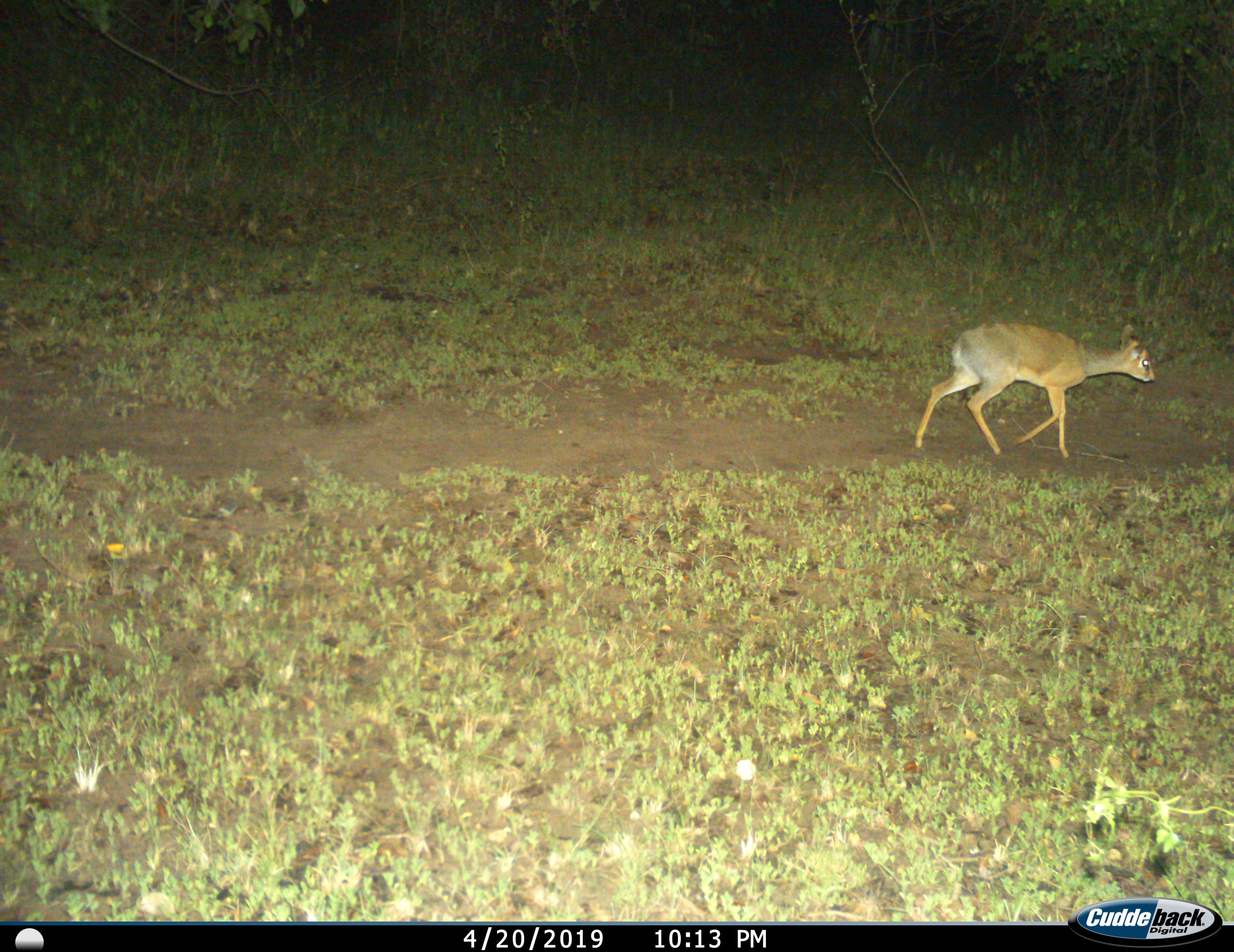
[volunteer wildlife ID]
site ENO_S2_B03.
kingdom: Animalia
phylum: Chordata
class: Mammalia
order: Artiodactyla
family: Bovidae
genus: Madoqua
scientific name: Madoqua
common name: dik-dik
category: dikdik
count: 1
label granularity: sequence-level